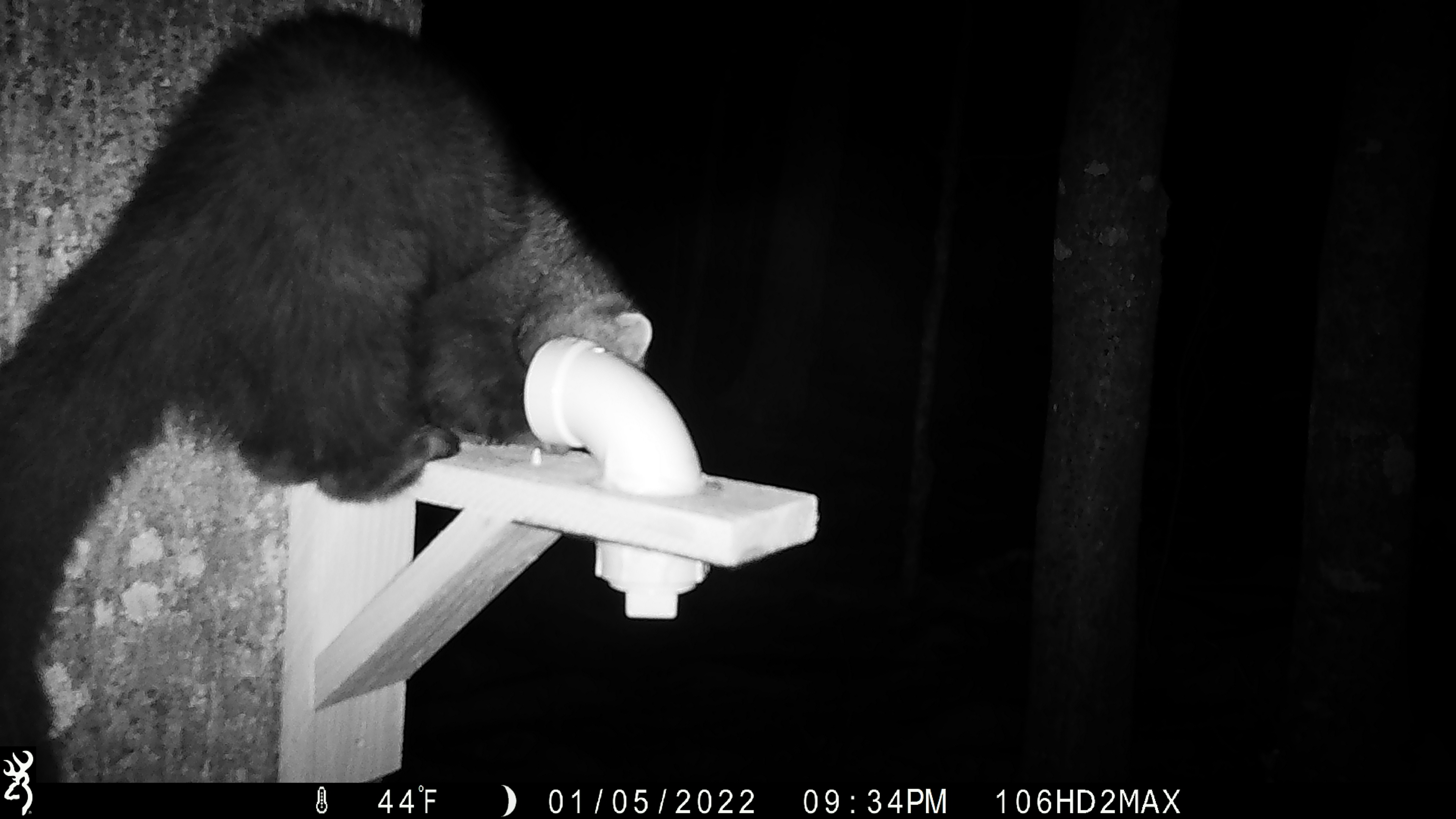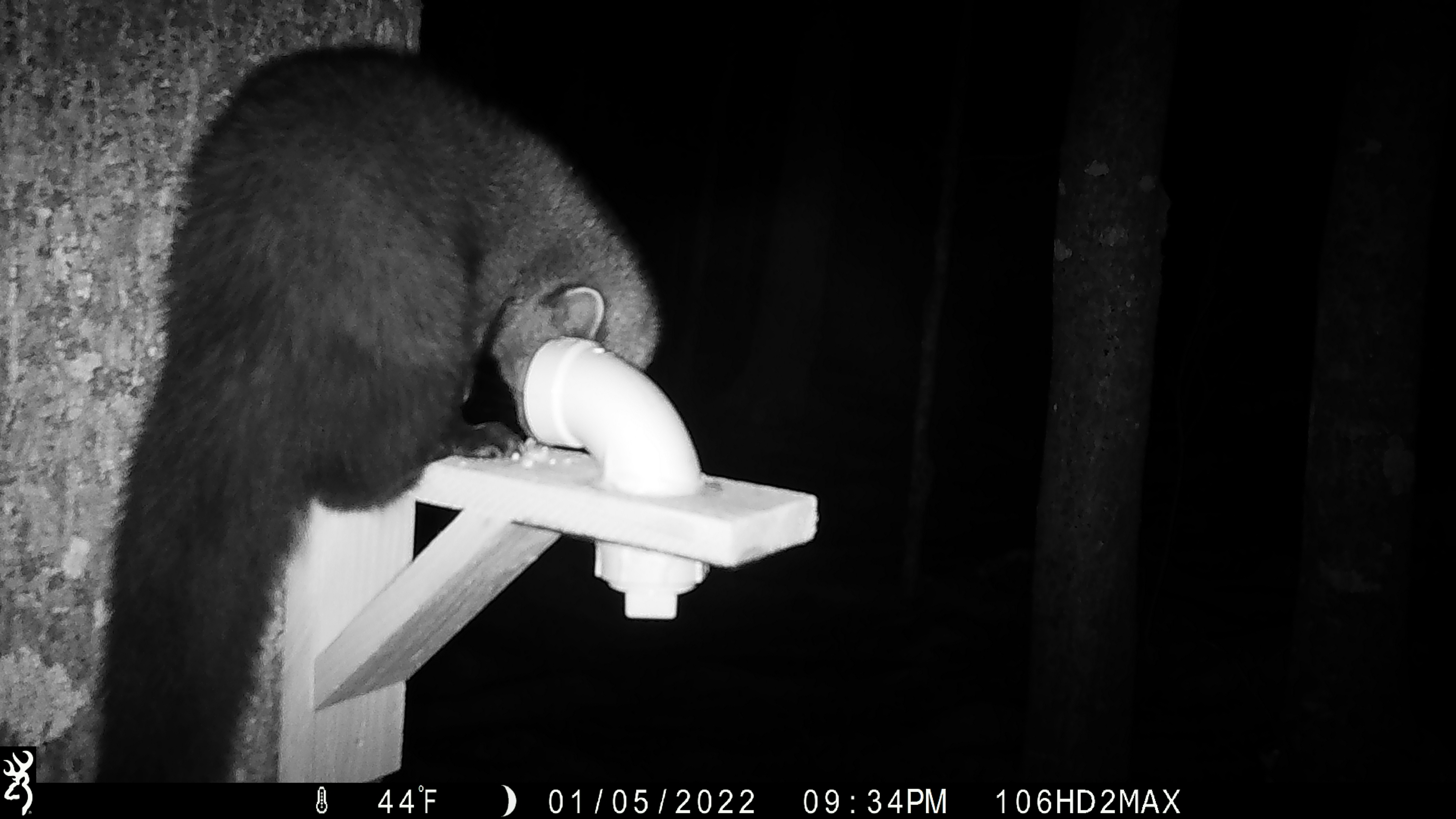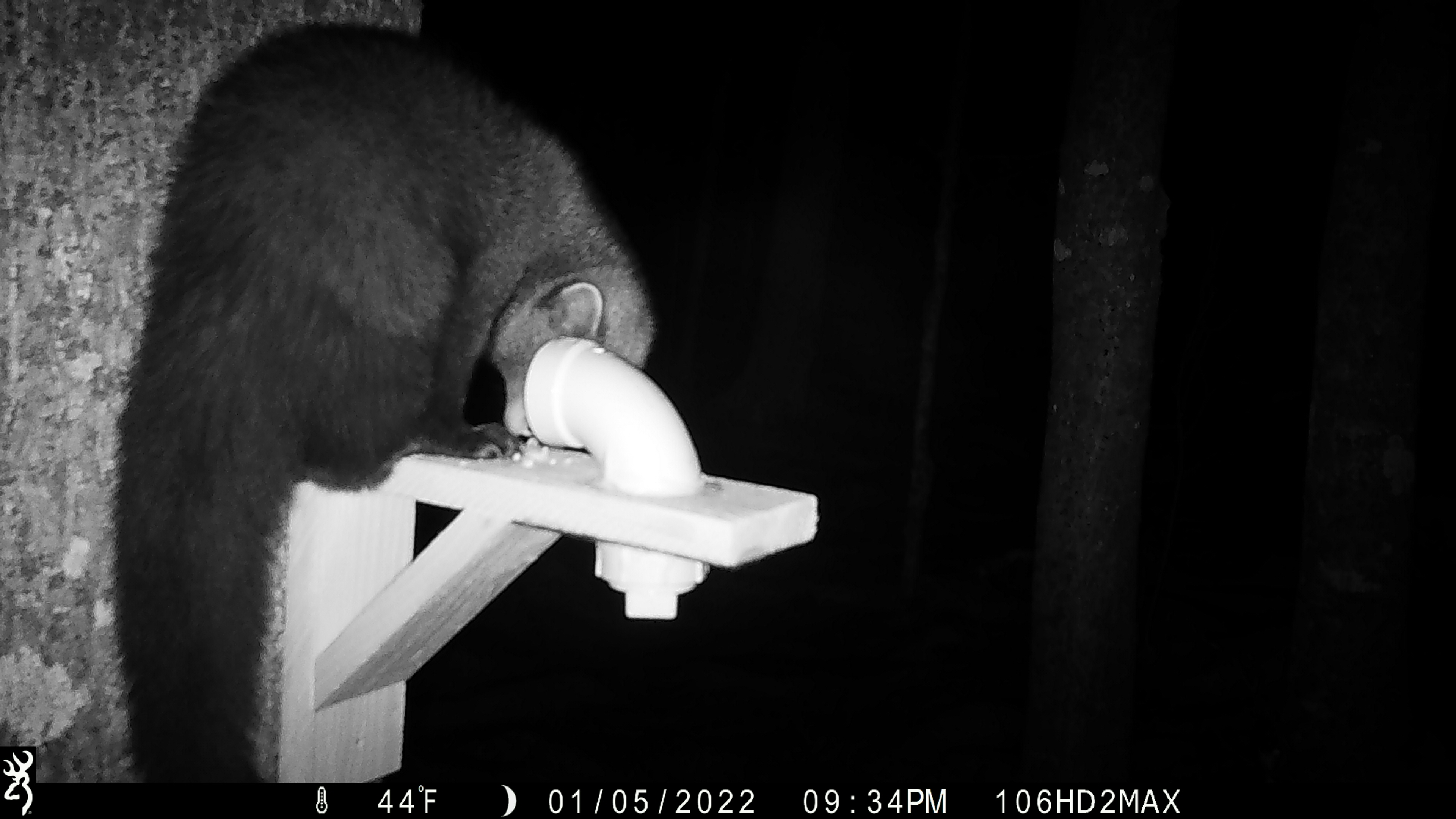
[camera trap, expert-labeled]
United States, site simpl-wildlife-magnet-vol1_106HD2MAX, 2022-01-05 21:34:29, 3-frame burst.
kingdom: Animalia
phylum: Chordata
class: Mammalia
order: Carnivora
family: Mustelidae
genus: Pekania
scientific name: Pekania pennanti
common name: fisher